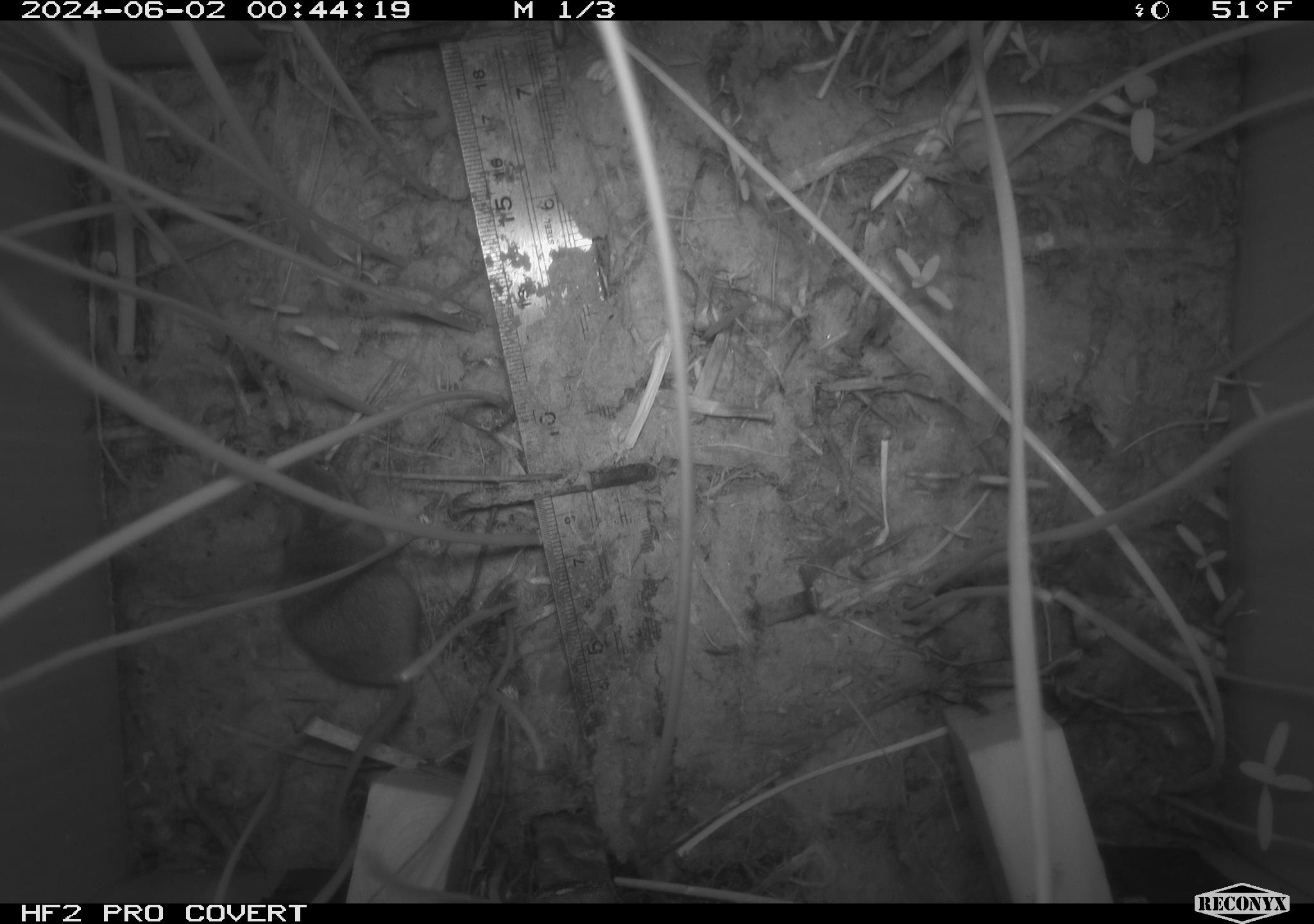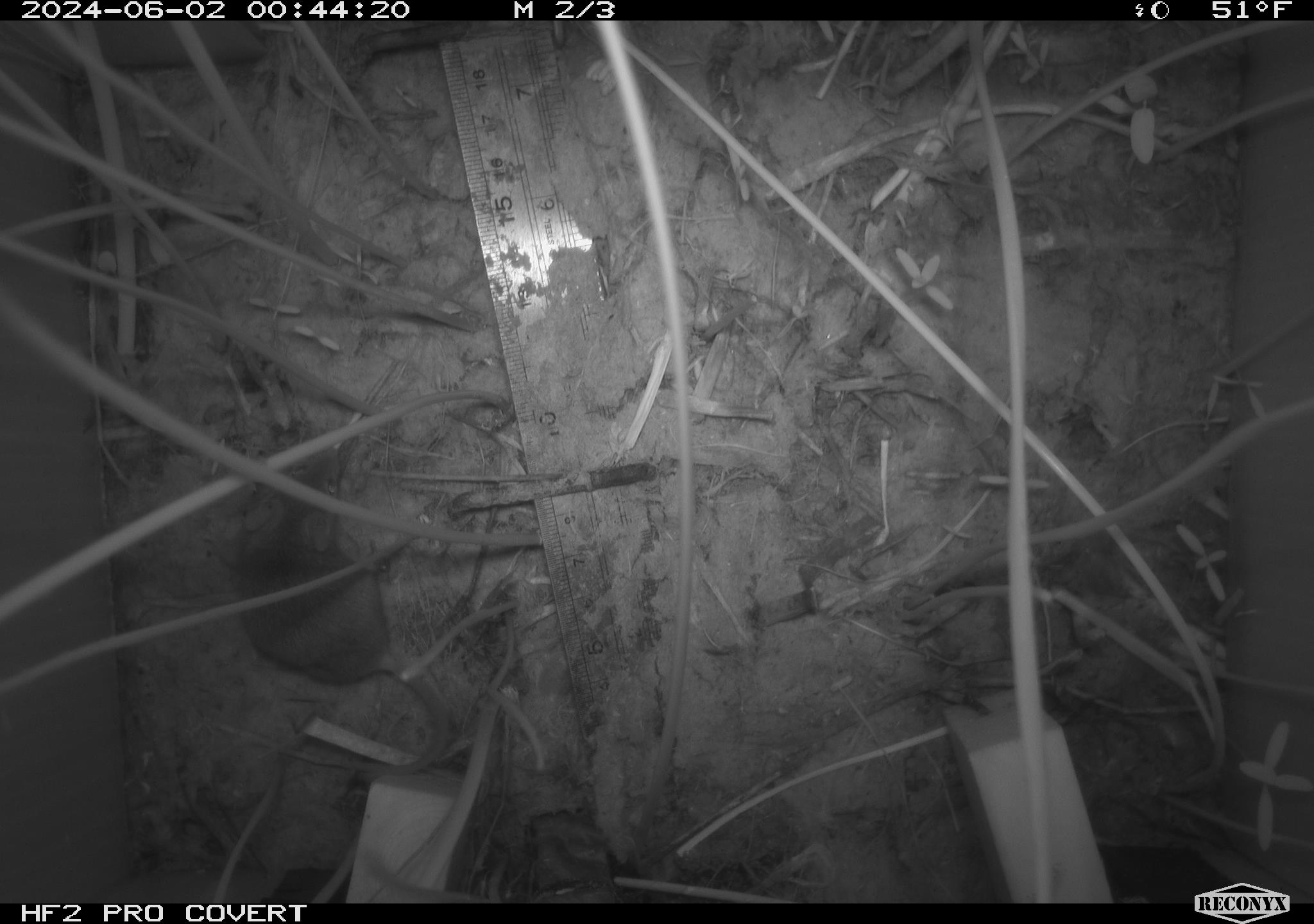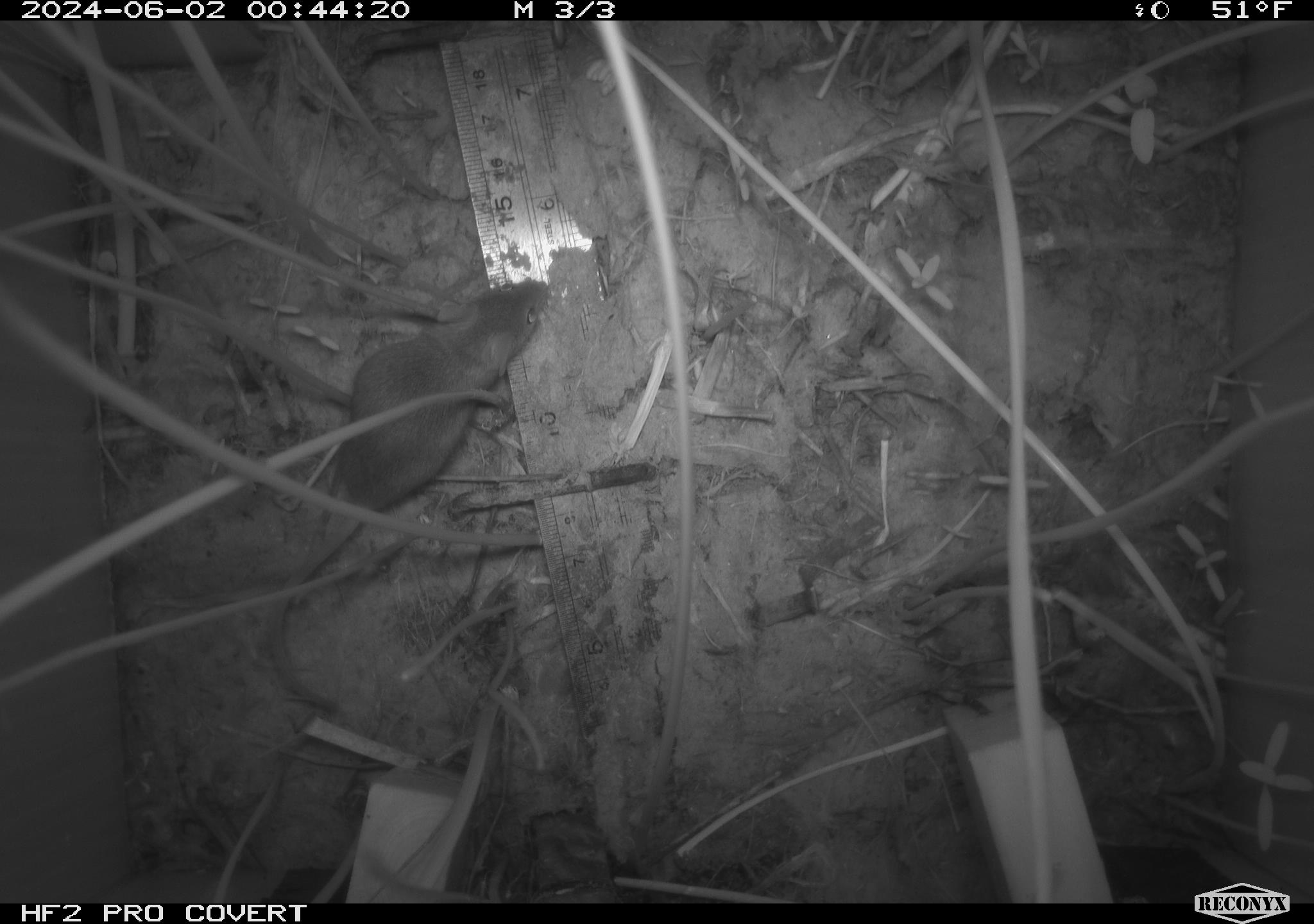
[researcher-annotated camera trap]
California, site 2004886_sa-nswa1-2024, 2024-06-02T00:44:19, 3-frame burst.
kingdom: Animalia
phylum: Chordata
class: Mammalia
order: Rodentia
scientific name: Rodentia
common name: rodent